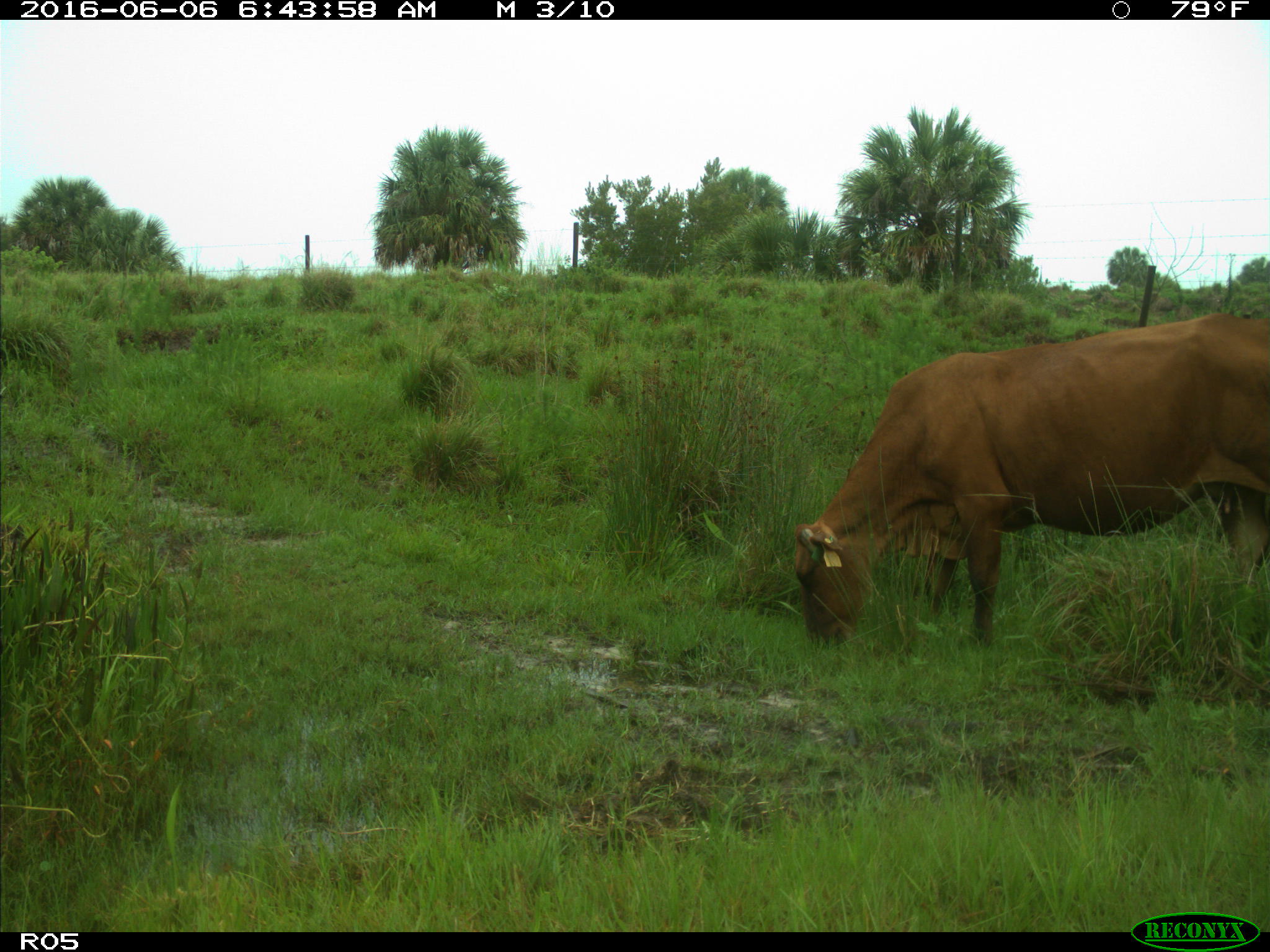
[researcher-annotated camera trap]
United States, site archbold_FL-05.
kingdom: Animalia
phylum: Chordata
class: Mammalia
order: Artiodactyla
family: Bovidae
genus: Bos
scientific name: Bos taurus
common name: domestic cow